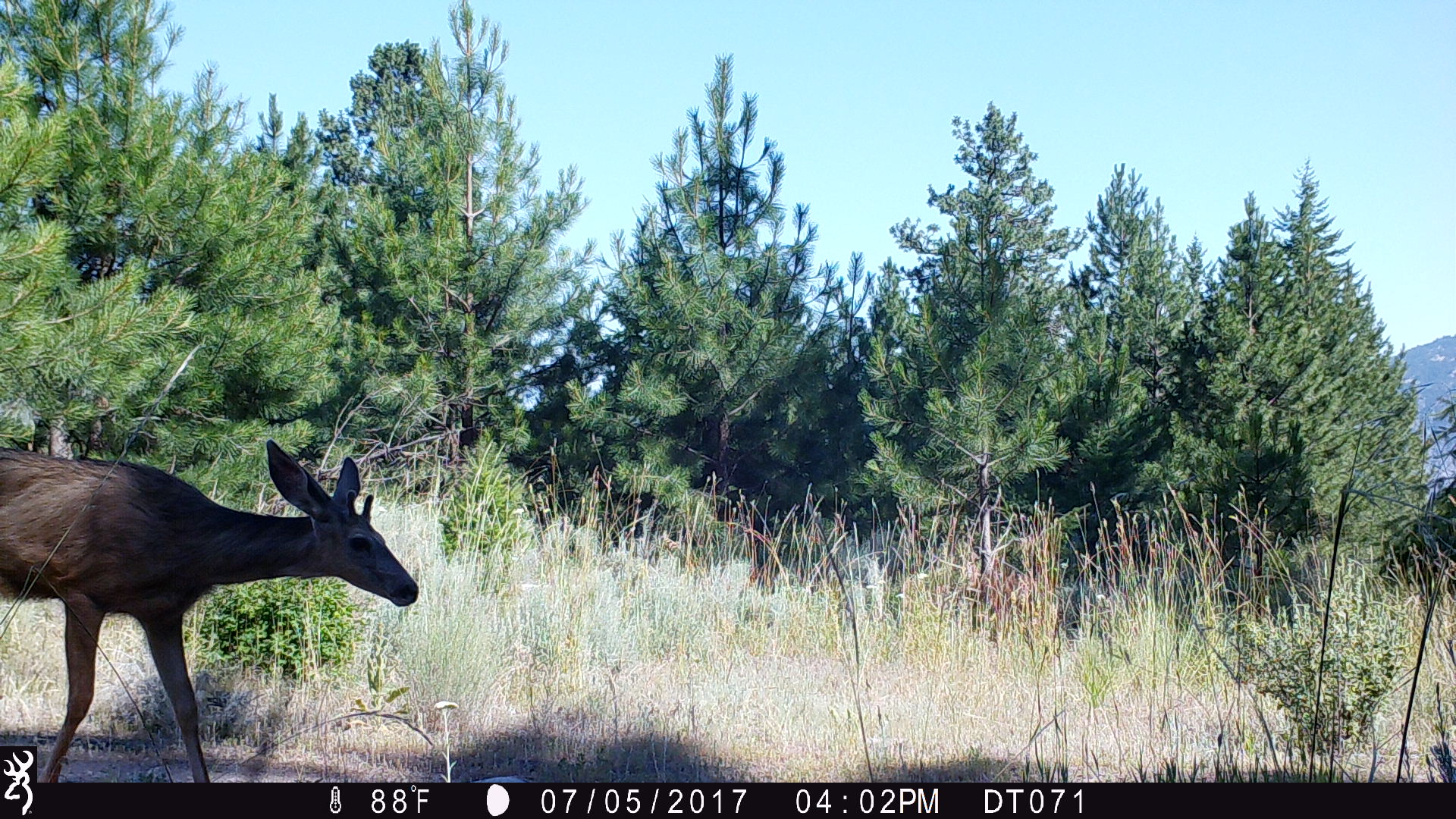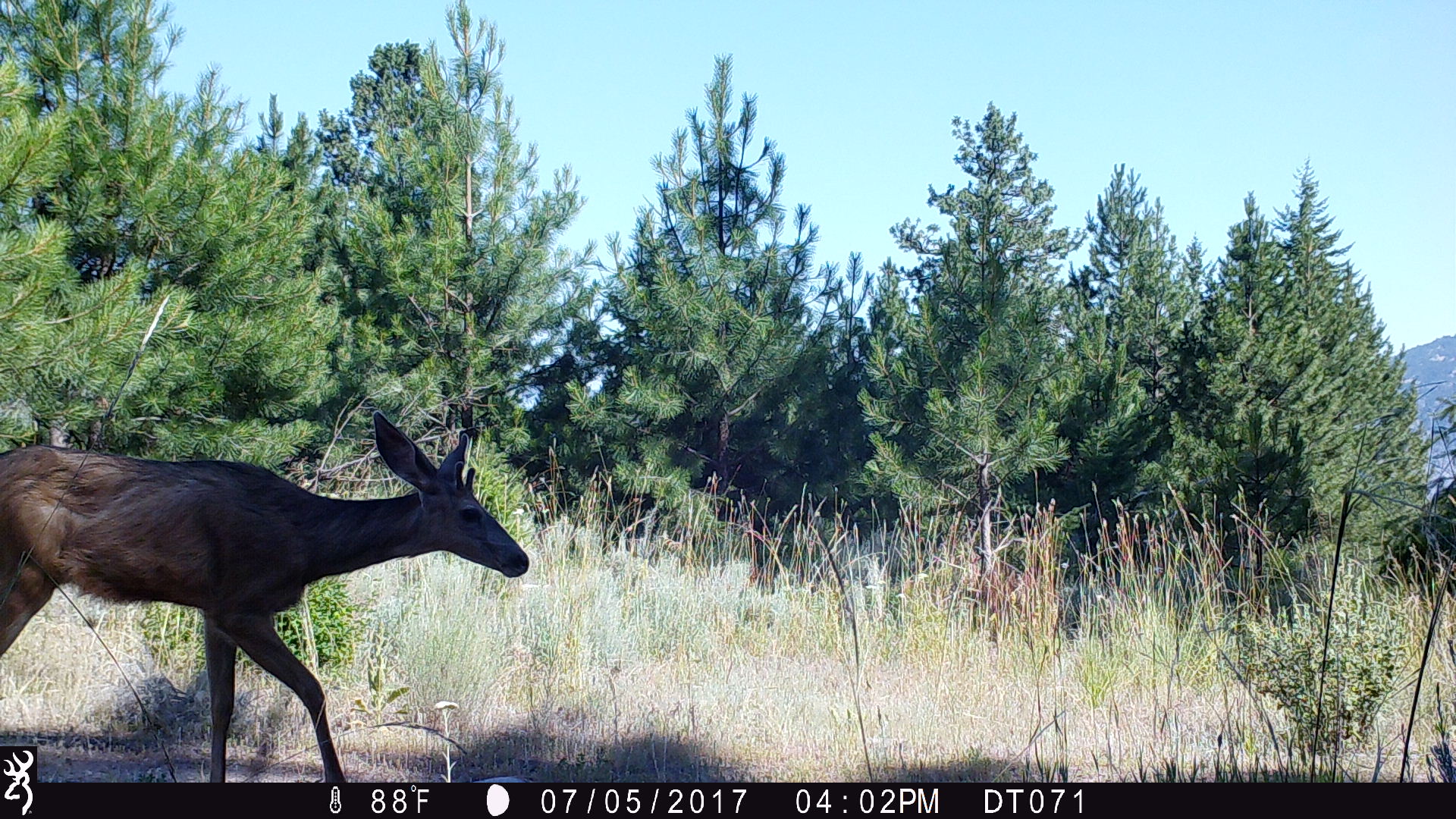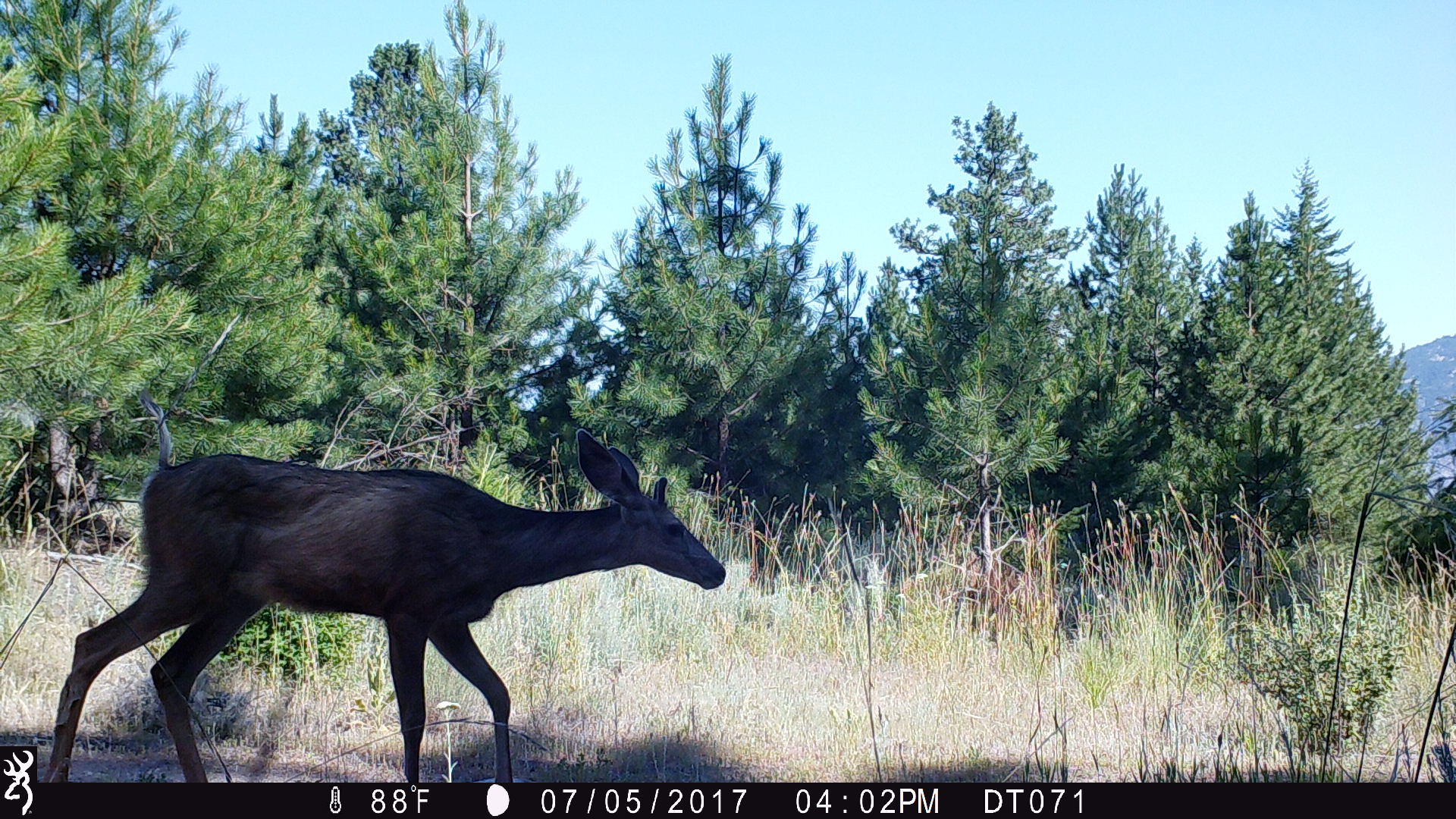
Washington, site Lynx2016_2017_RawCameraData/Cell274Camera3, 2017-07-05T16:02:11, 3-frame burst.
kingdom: Animalia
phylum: Chordata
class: Mammalia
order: Artiodactyla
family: Cervidae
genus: Odocoileus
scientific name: Odocoileus hemionus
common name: mule deer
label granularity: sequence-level